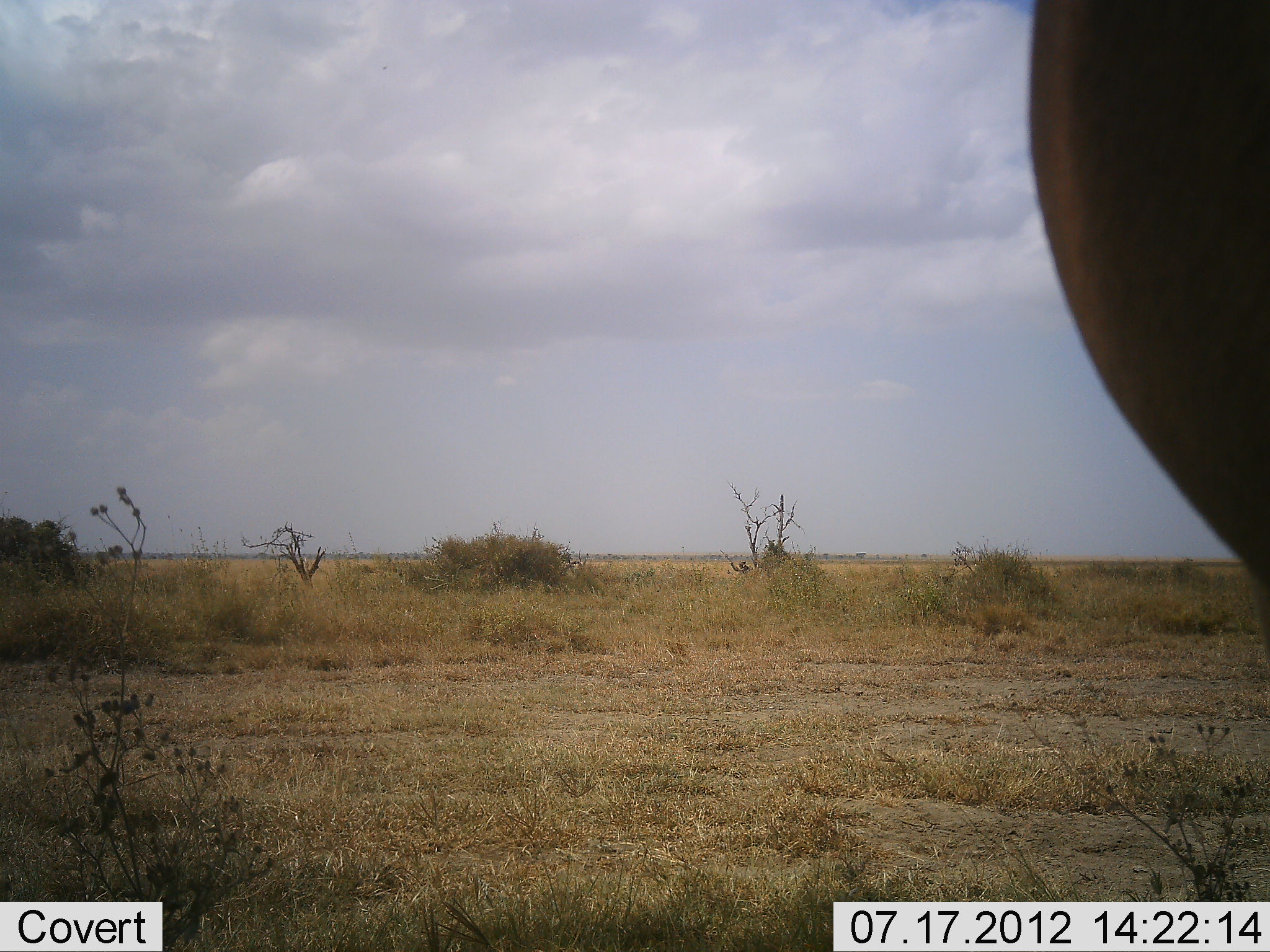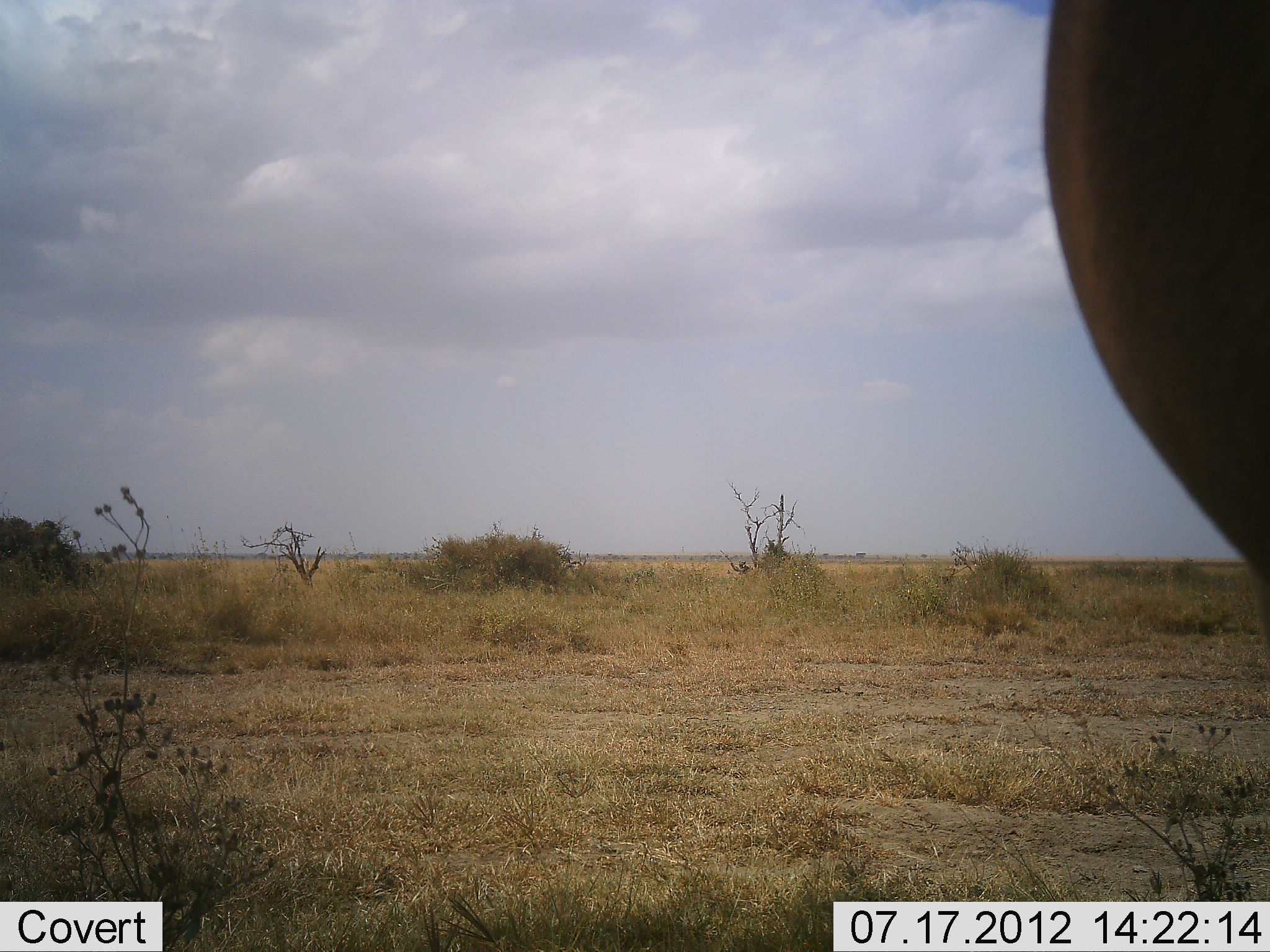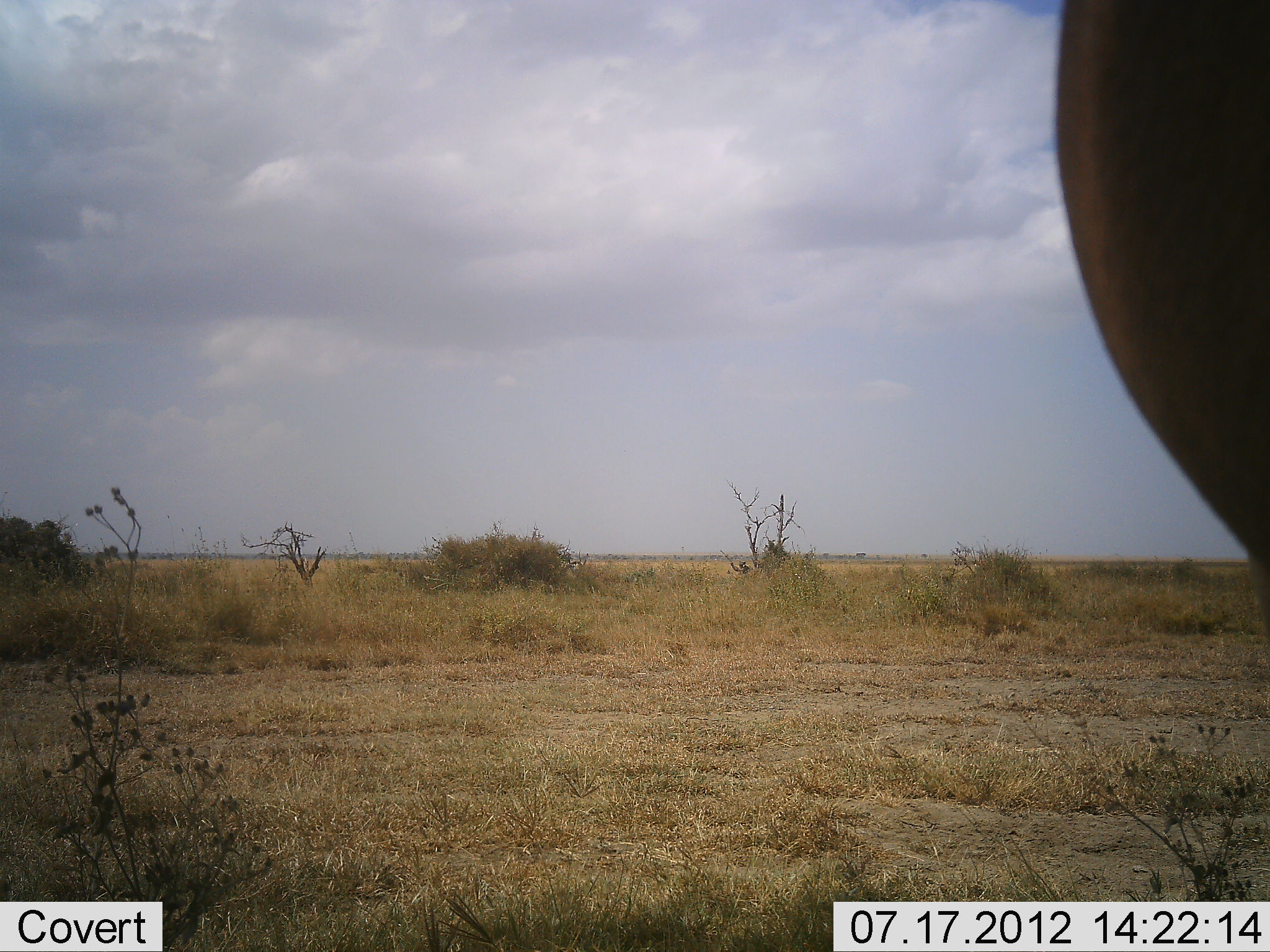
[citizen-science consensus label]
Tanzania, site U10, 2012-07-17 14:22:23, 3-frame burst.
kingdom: Animalia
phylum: Chordata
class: Mammalia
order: Artiodactyla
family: Bovidae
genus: Alcelaphus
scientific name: Alcelaphus buselaphus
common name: hartebeest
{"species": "hartebeest (Alcelaphus buselaphus)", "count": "1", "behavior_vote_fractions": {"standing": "100%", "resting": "0%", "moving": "0%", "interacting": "0%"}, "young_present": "0%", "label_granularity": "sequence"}